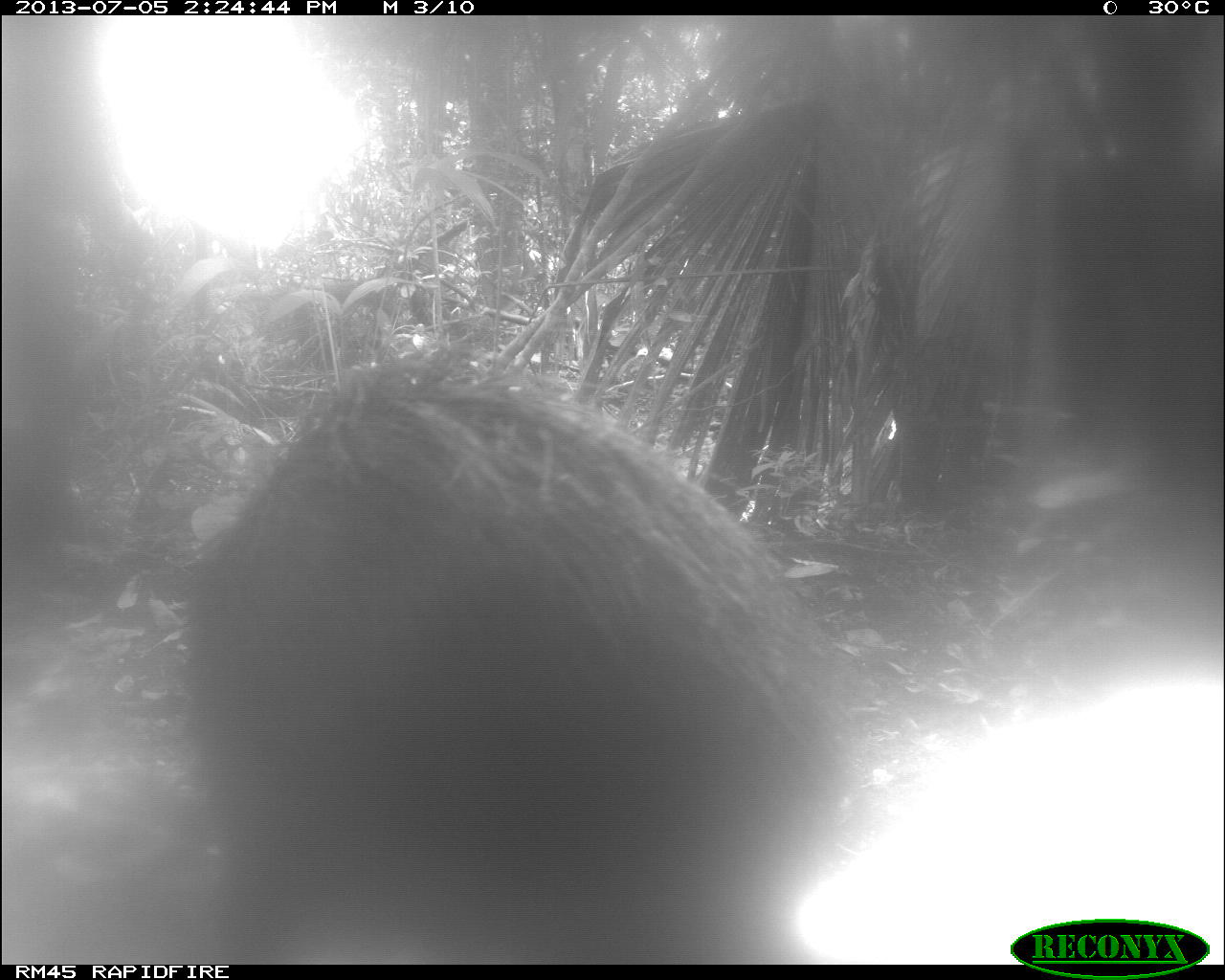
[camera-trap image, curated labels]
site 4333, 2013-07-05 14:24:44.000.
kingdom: Animalia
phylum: Chordata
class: Mammalia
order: Artiodactyla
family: Tayassuidae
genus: Tayassu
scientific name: Tayassu pecari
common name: white-lipped peccary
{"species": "Tayassu pecari (white-lipped peccary)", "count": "1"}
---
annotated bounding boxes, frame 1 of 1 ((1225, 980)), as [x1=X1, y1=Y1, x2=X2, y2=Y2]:
tayassu pecari: [x1=175, y1=349, x2=856, y2=964]